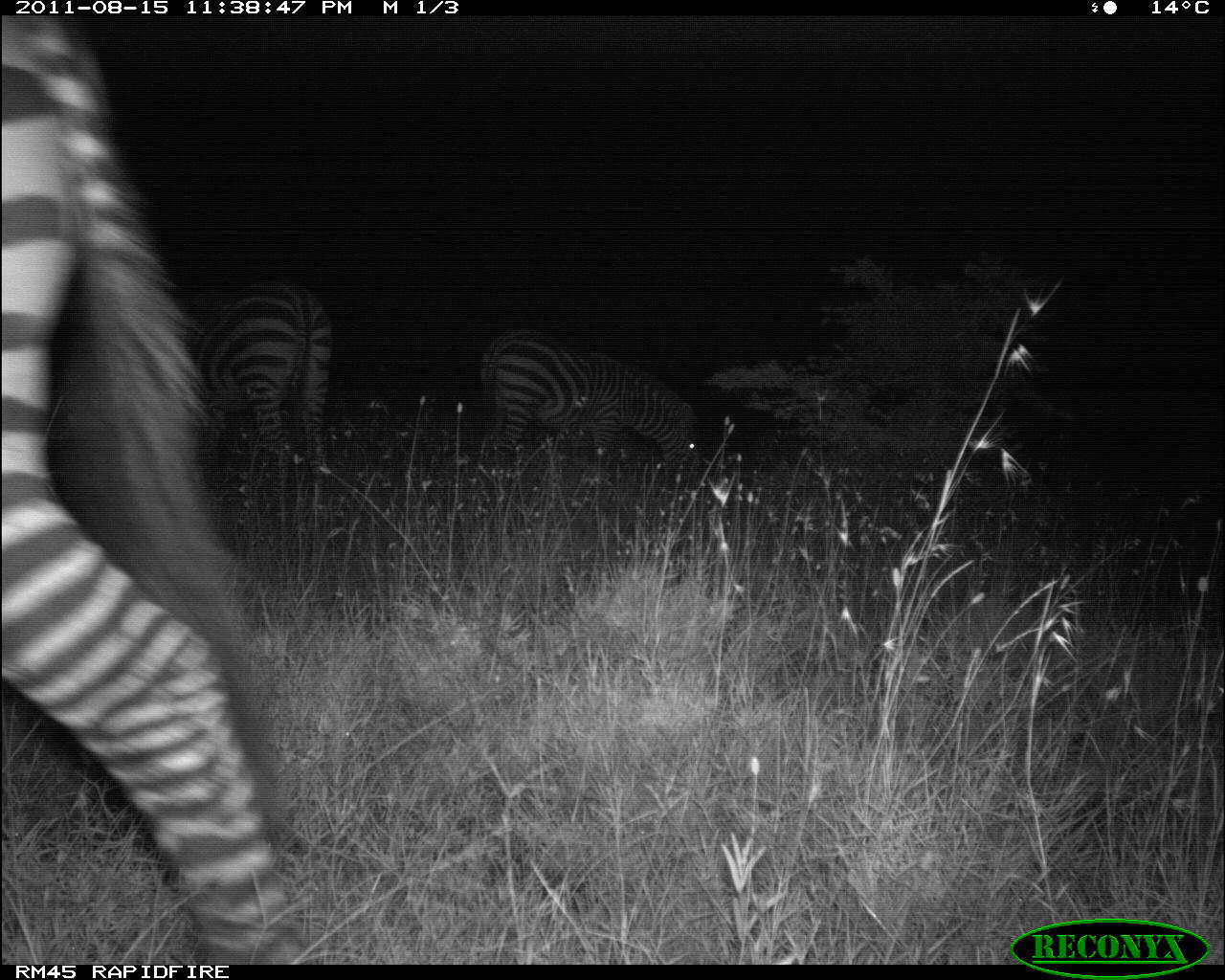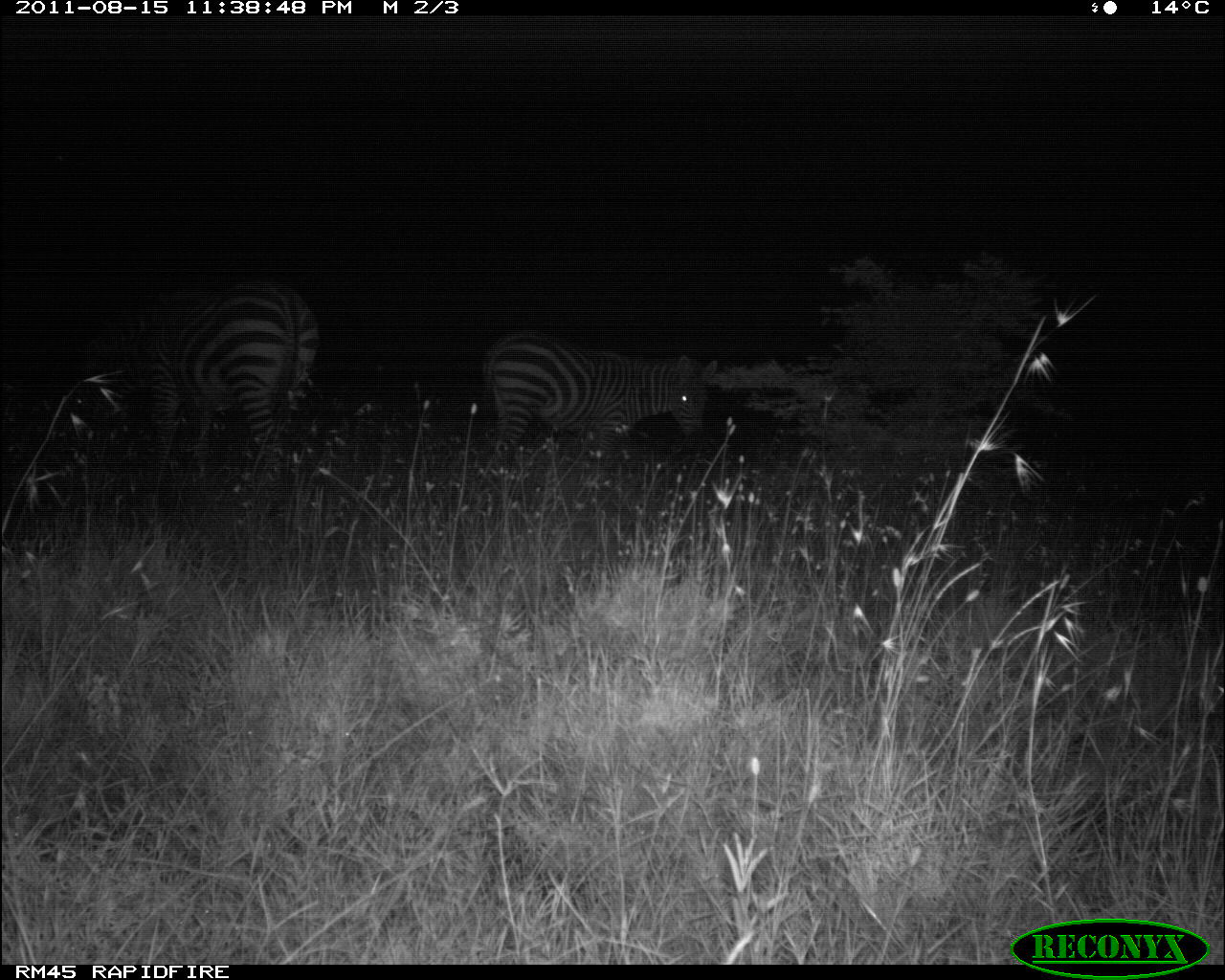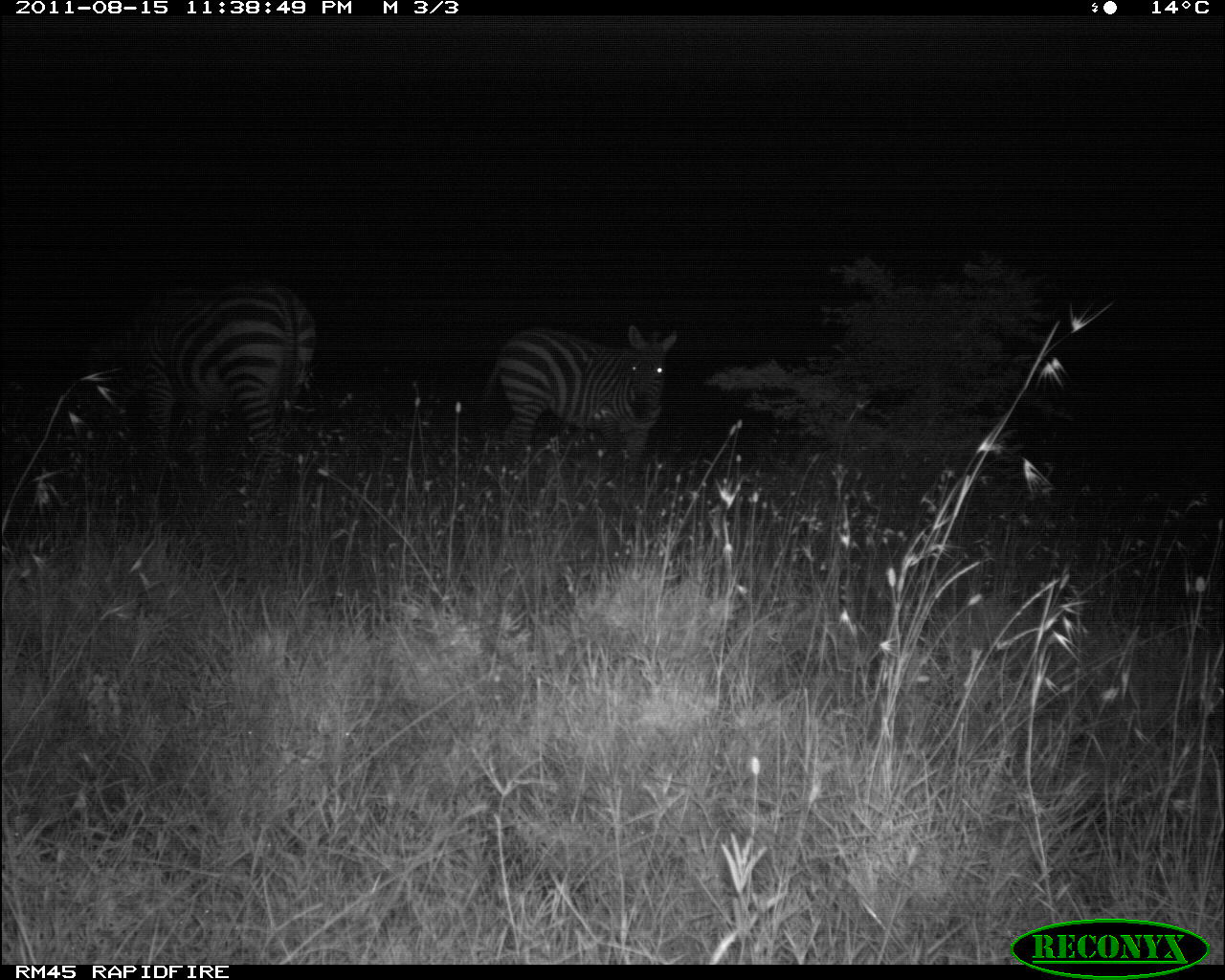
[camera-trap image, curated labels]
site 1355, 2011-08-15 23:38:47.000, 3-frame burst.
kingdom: Animalia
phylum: Chordata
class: Mammalia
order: Perissodactyla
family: Equidae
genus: Equus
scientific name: Equus quagga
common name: plains zebra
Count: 3.